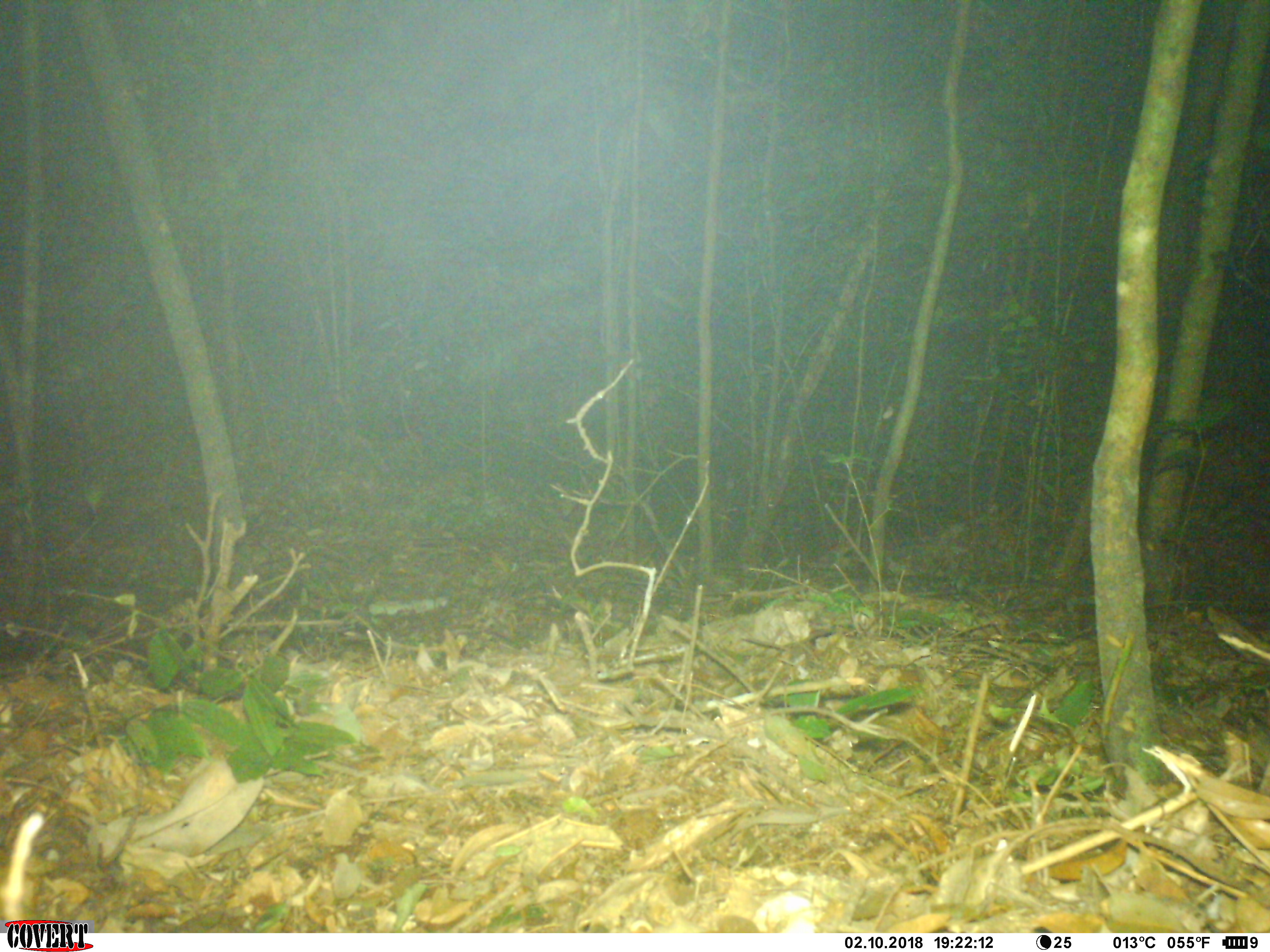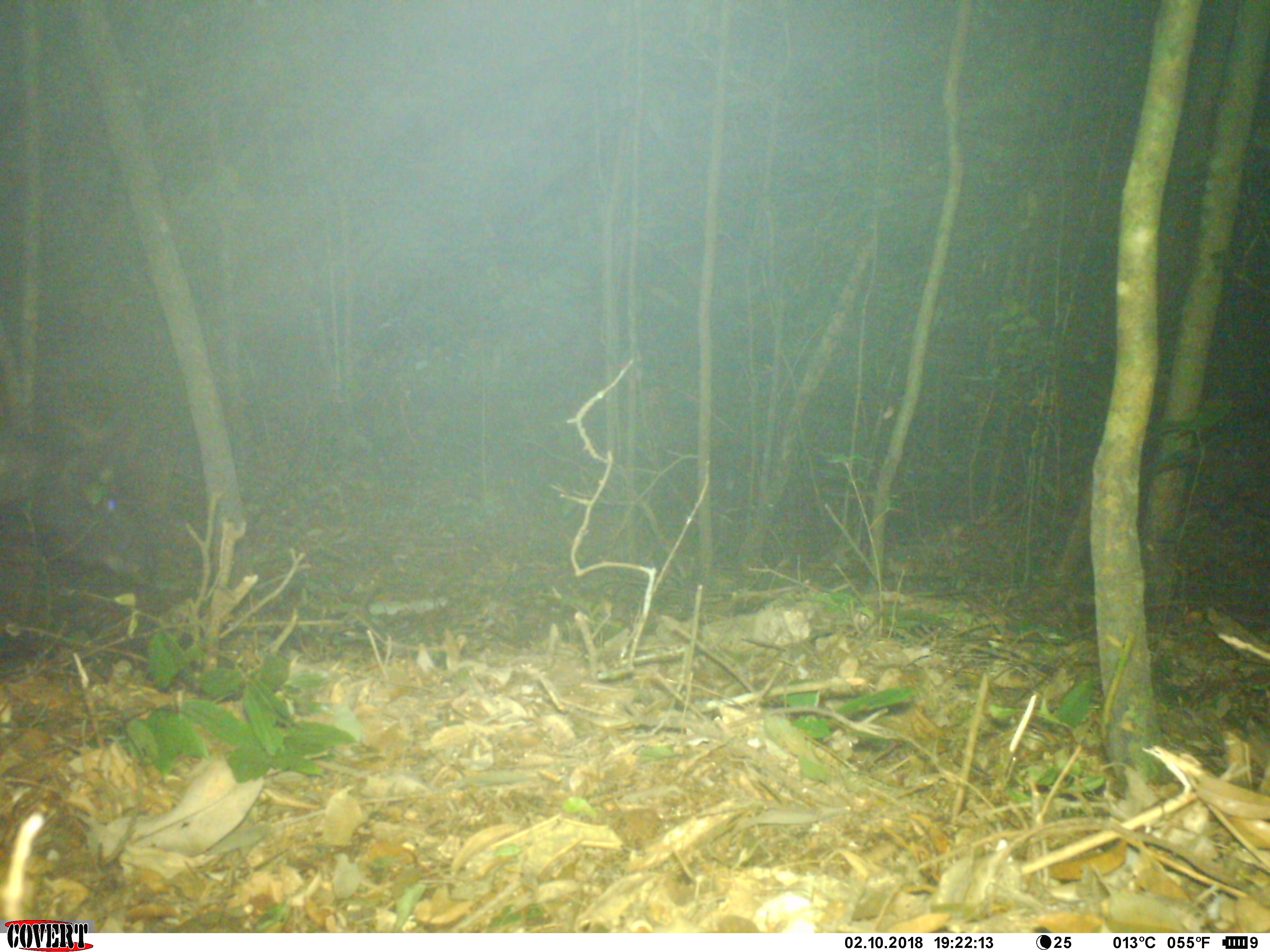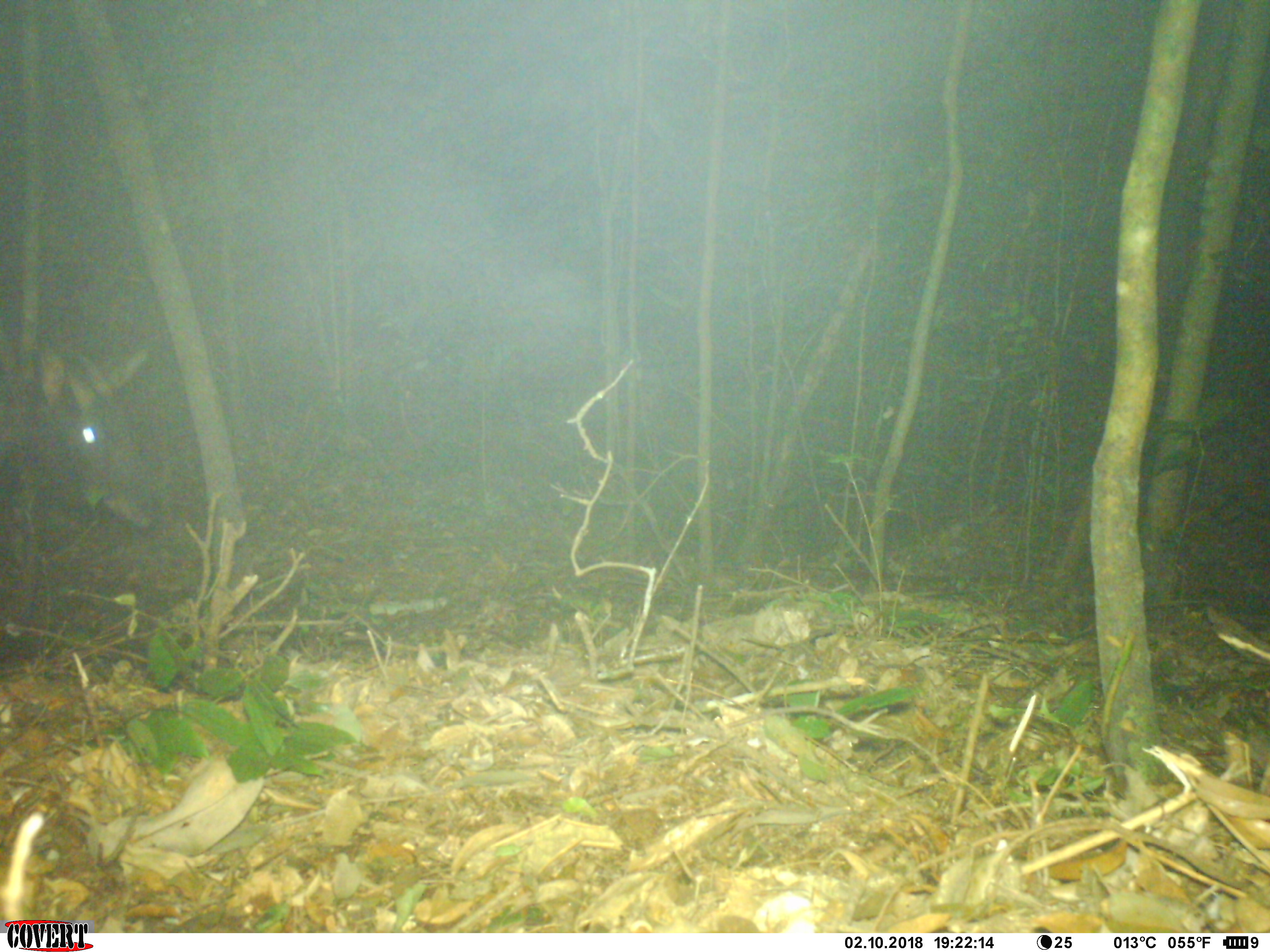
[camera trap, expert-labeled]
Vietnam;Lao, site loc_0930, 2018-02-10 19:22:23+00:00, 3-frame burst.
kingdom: Animalia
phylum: Chordata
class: Mammalia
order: Artiodactyla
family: Bovidae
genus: Capricornis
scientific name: Capricornis sumatraensis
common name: chinese serow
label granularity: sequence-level